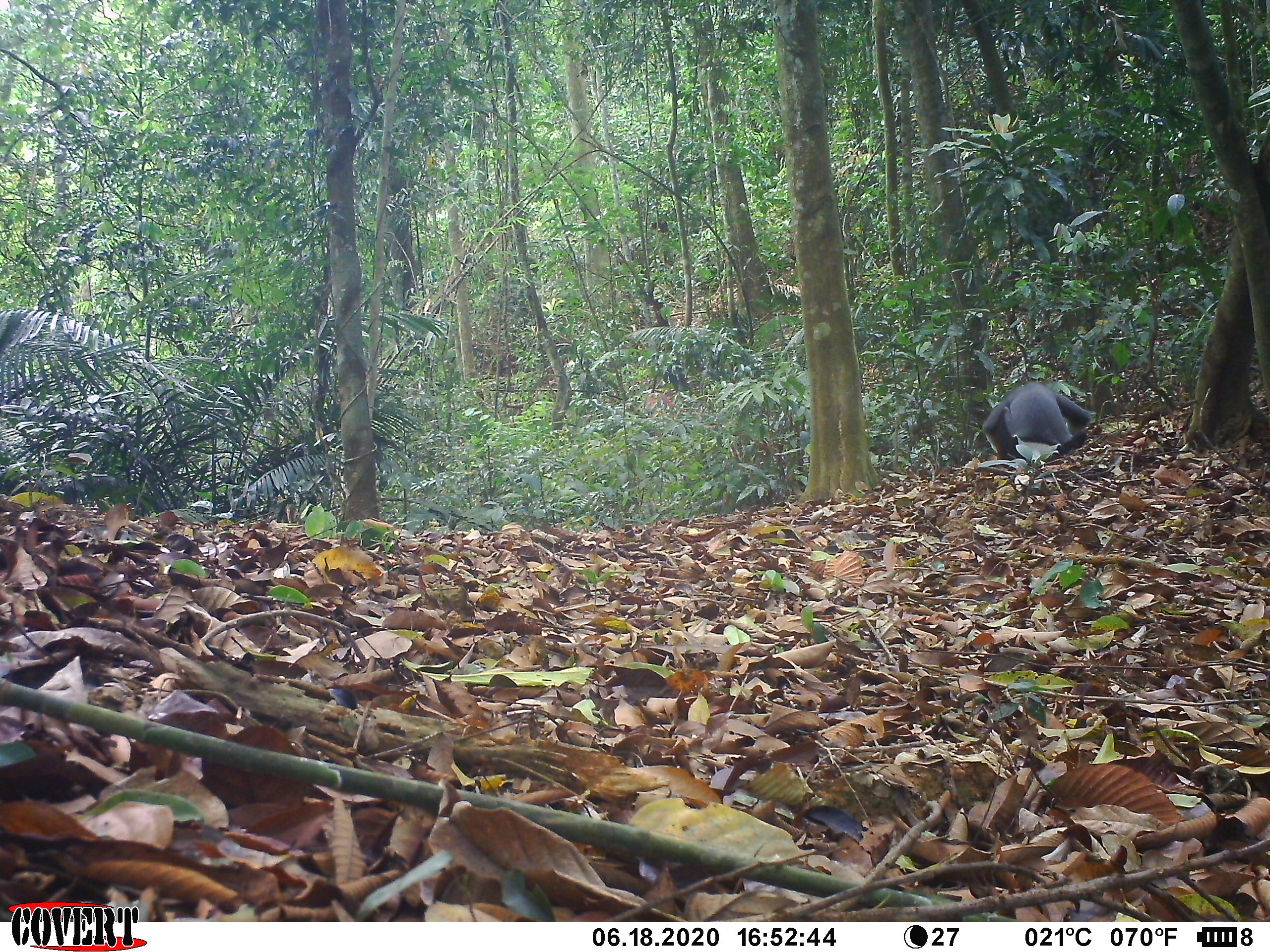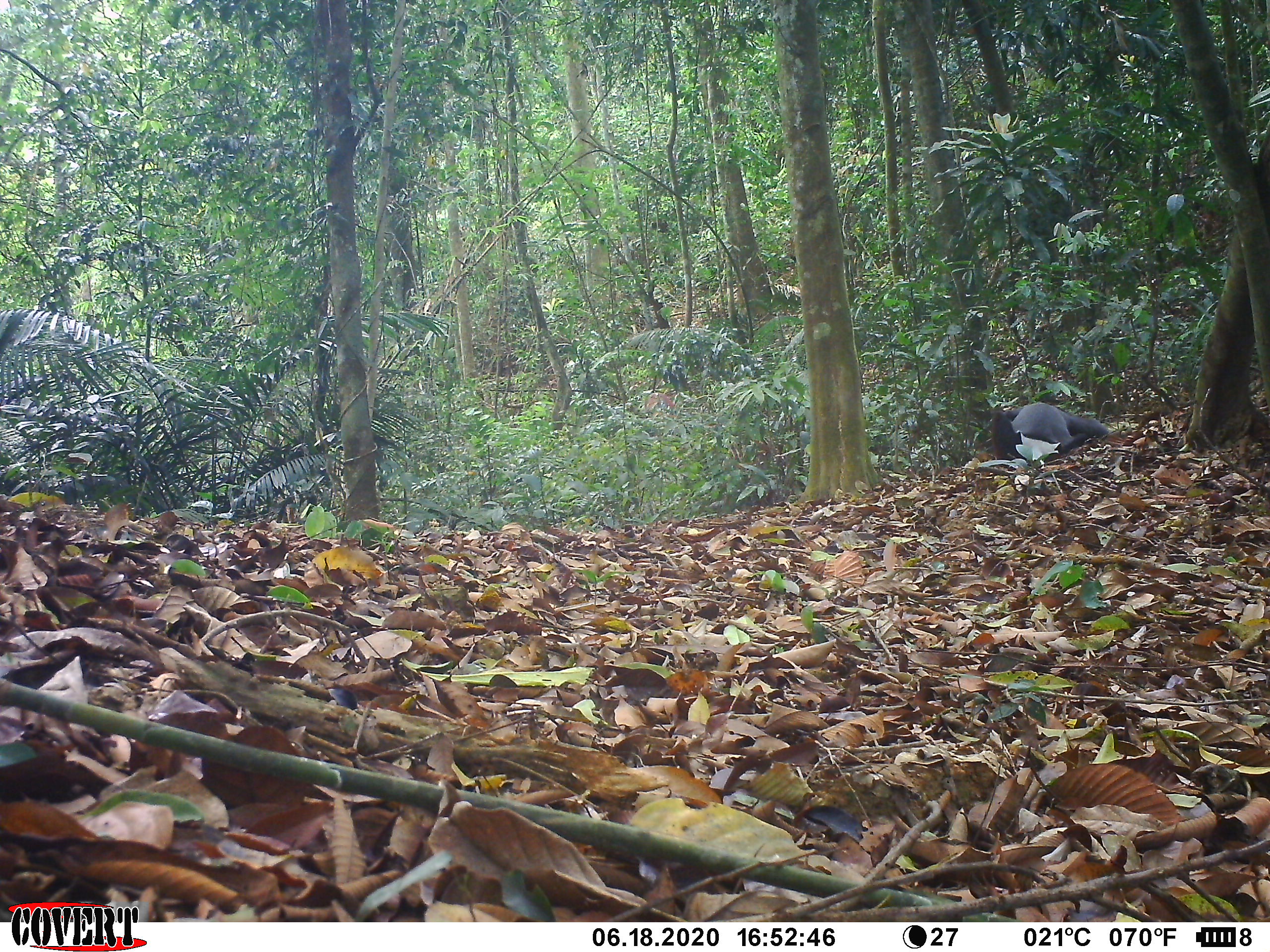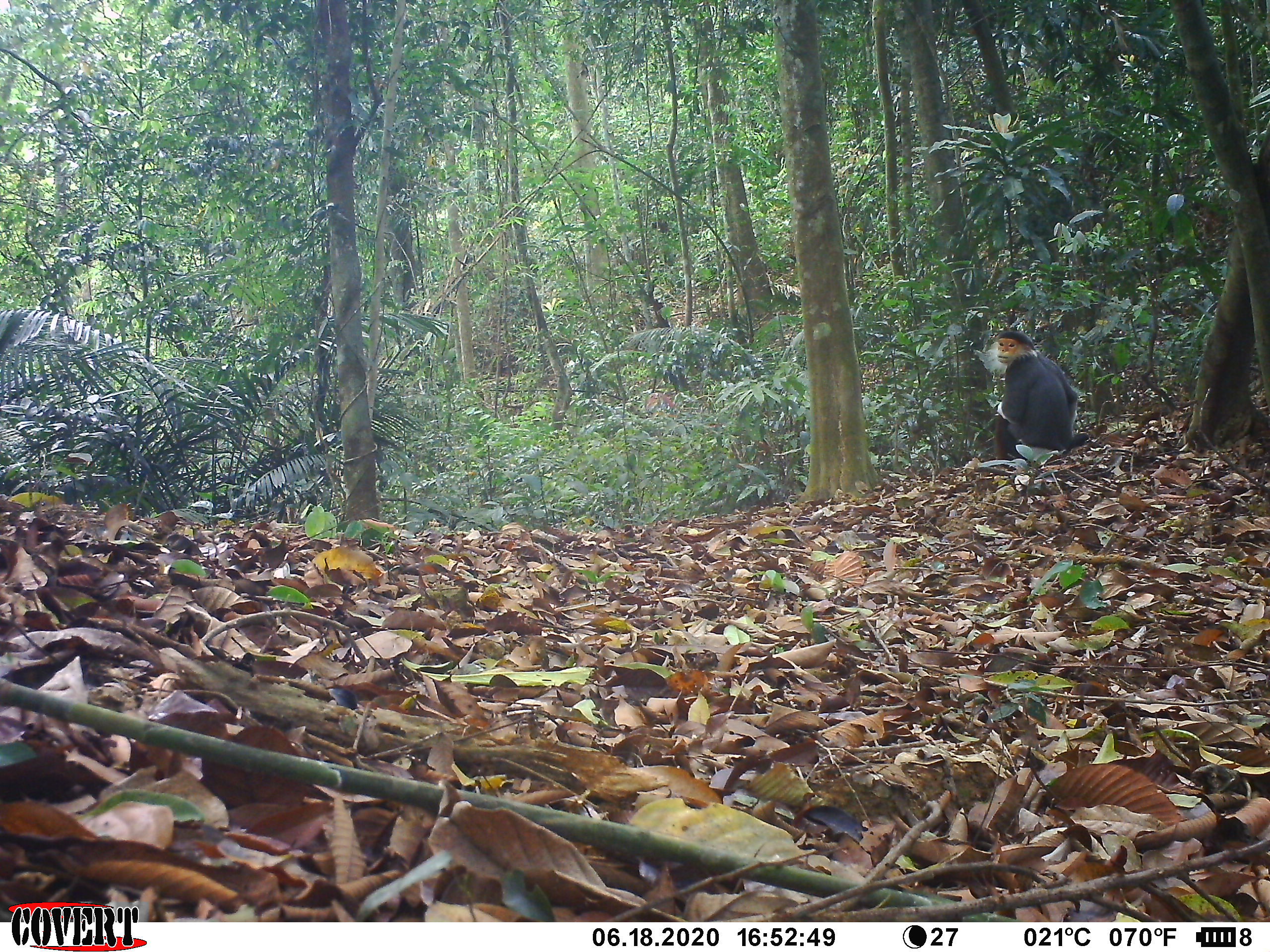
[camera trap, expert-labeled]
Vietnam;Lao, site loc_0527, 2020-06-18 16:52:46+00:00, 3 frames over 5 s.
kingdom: Animalia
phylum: Chordata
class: Mammalia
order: Primates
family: Cercopithecidae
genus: Pygathrix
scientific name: Pygathrix nemaeus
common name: red-shanked douc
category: red shanked douc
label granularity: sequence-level